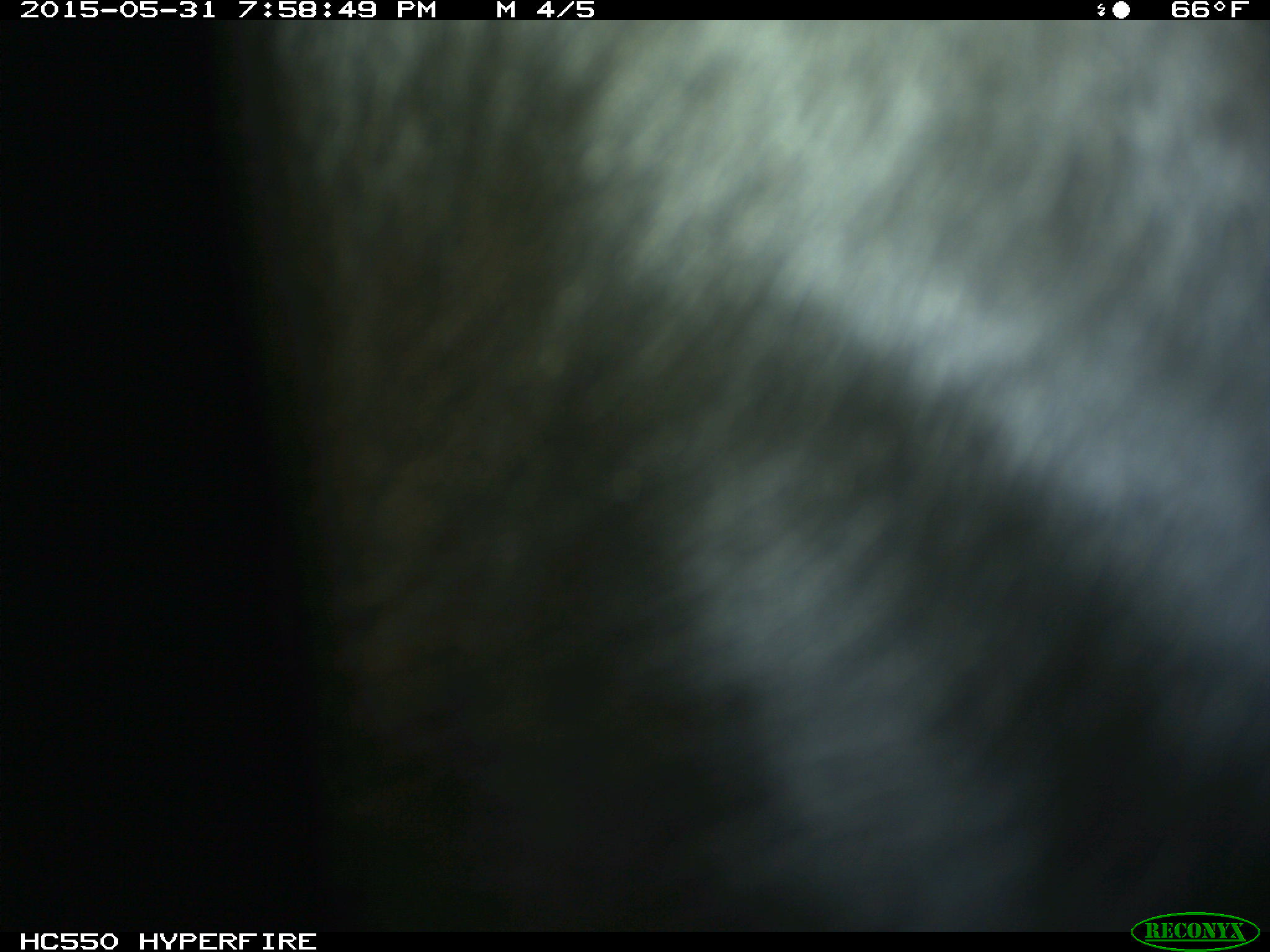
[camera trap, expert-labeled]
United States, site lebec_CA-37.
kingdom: Animalia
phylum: Chordata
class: Mammalia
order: Artiodactyla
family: Bovidae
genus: Bos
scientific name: Bos taurus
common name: domestic cow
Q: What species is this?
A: Bos taurus (domestic cow).